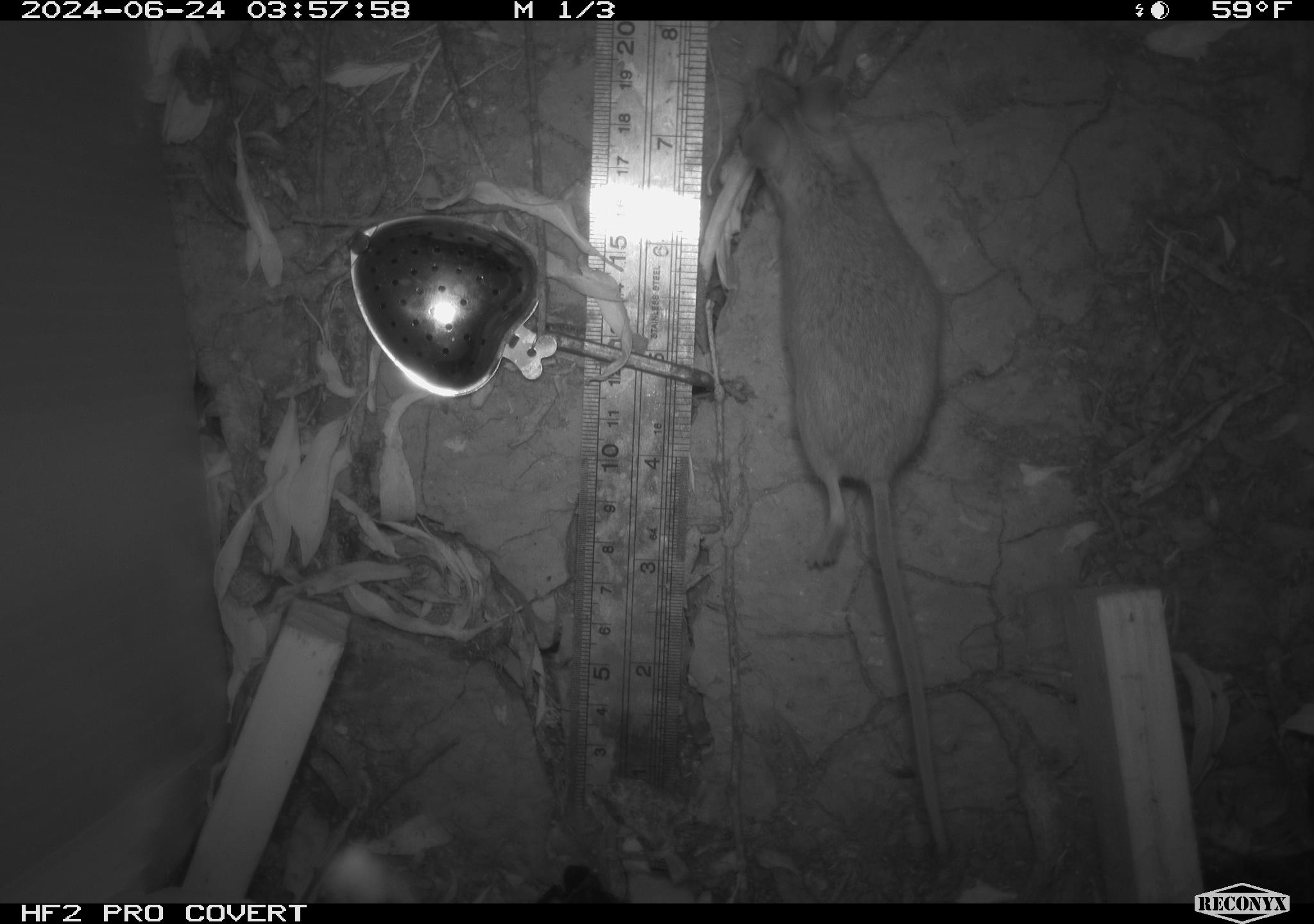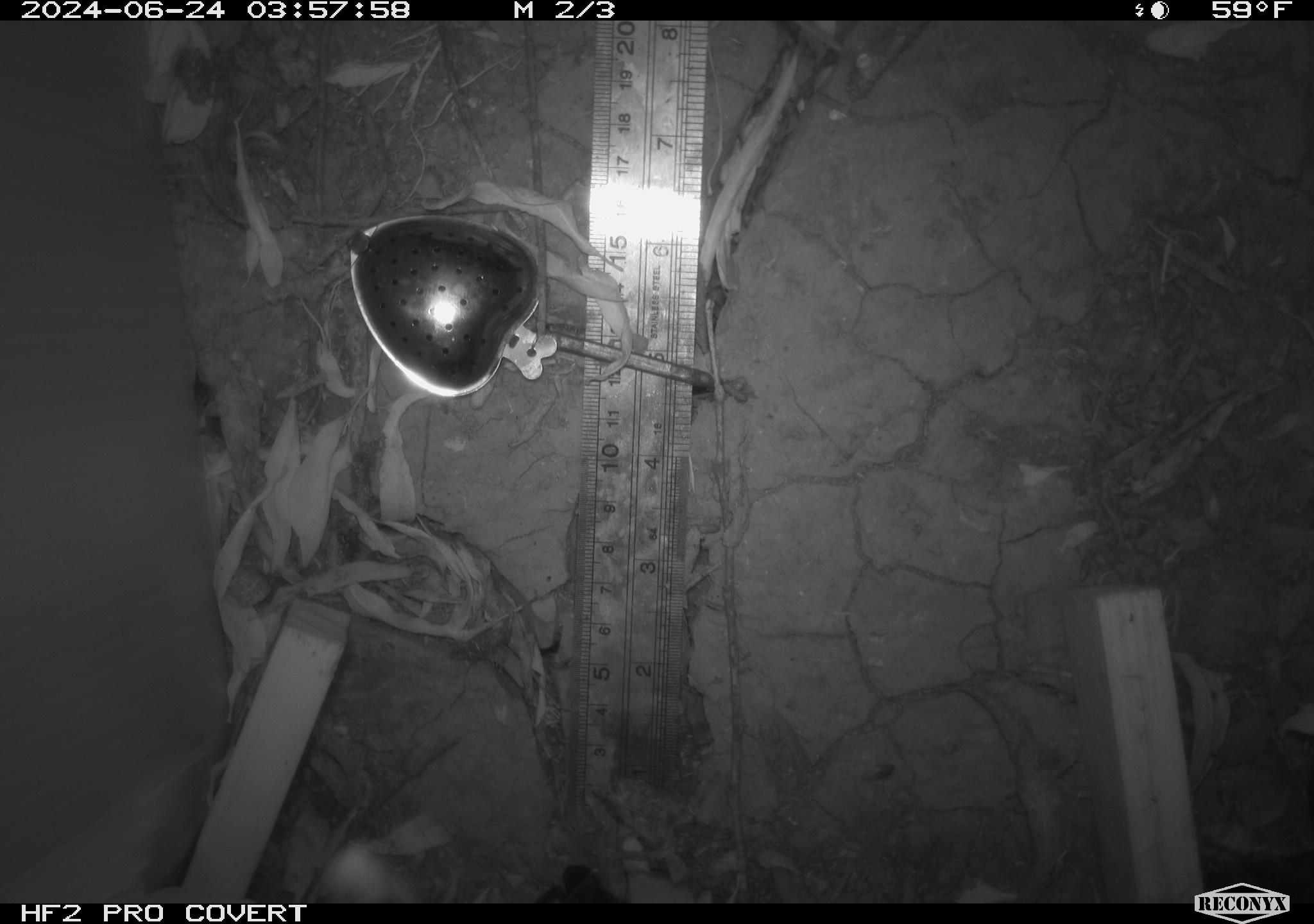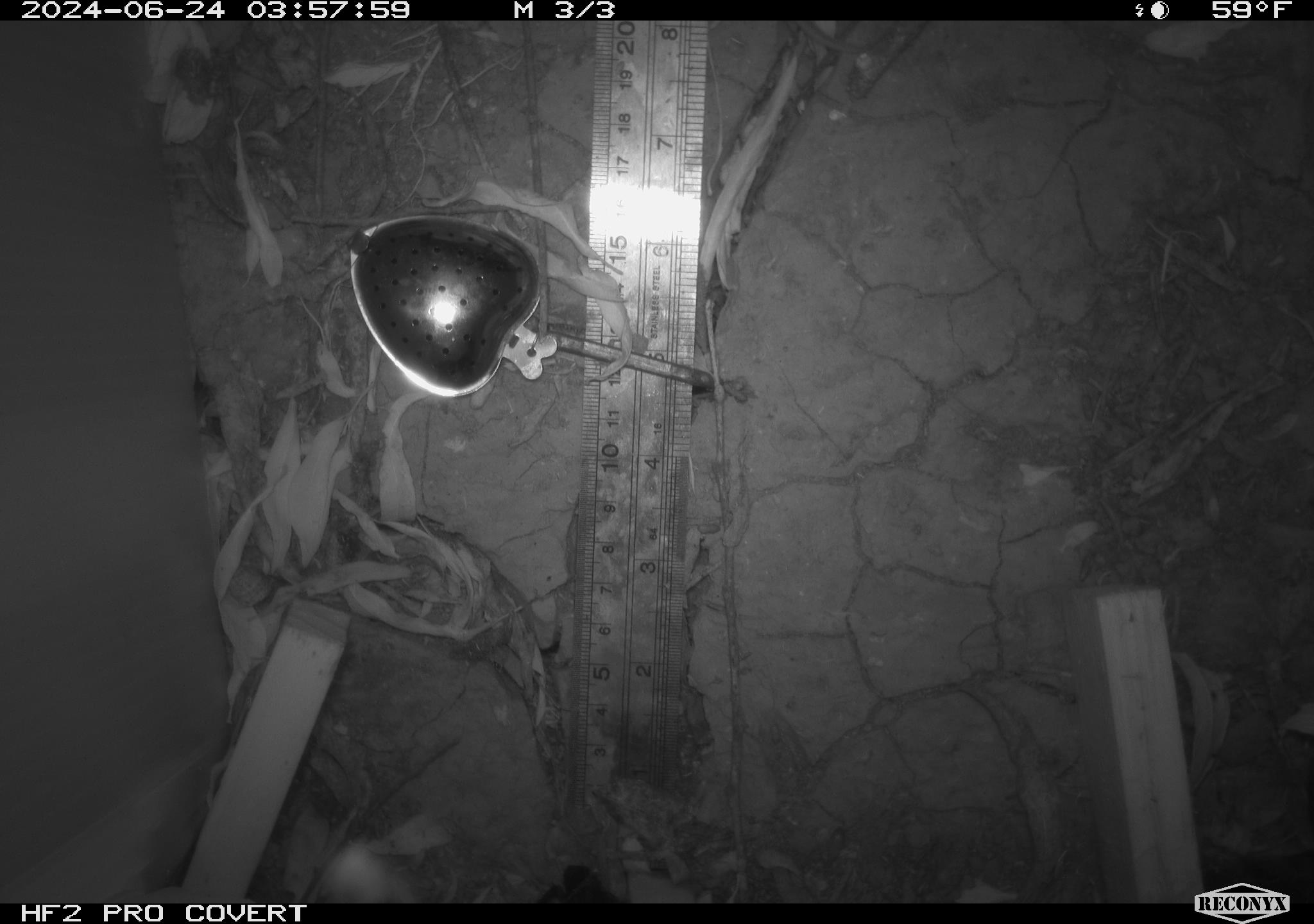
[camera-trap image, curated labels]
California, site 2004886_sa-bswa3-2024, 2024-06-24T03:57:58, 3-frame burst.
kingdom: Animalia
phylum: Chordata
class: Mammalia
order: Rodentia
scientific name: Rodentia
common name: mouse species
Mouse species (Rodentia).